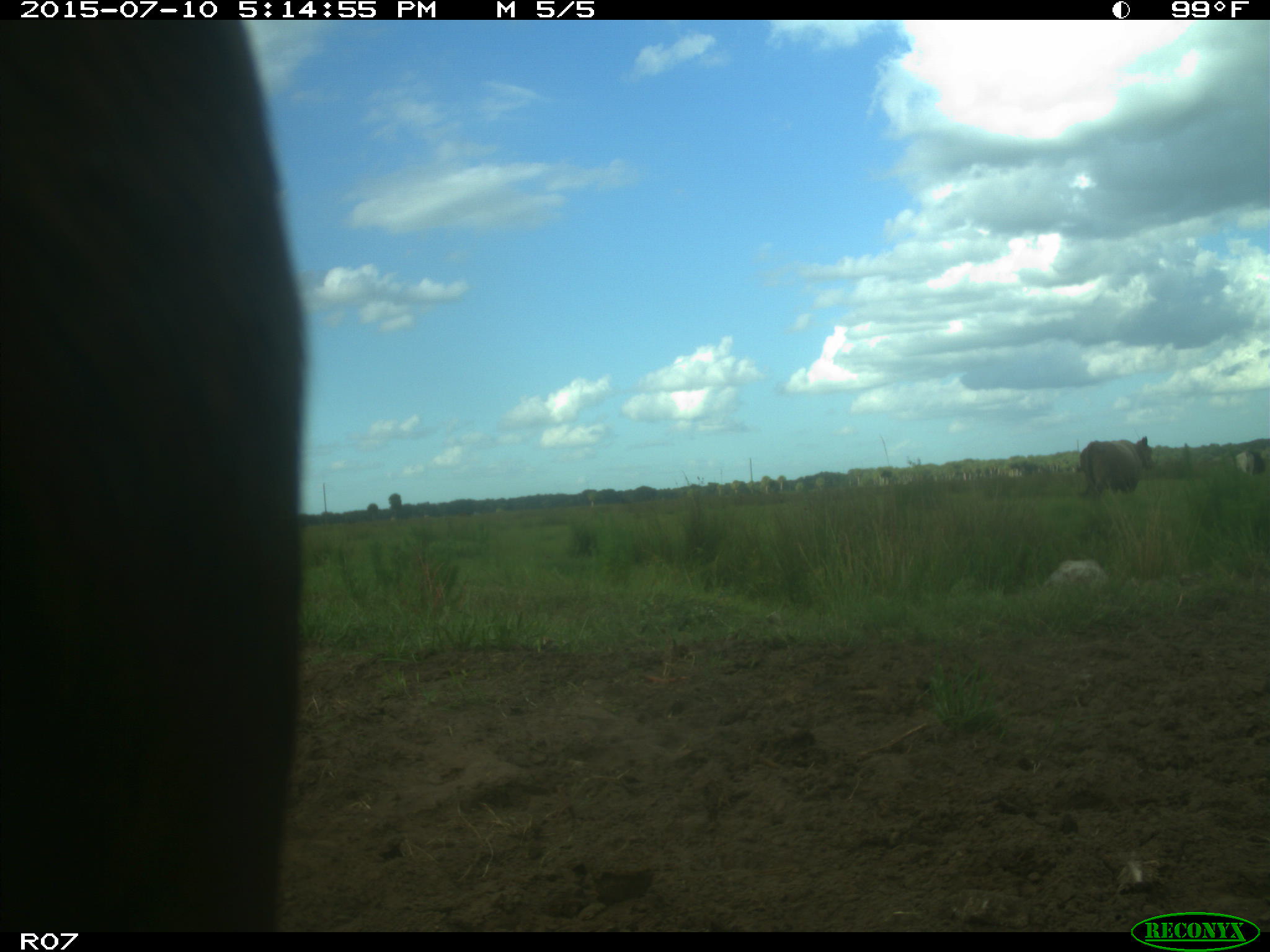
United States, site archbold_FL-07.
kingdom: Animalia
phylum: Chordata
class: Mammalia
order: Artiodactyla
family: Bovidae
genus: Bos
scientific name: Bos taurus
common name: domestic cow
Bos taurus (domestic cow).